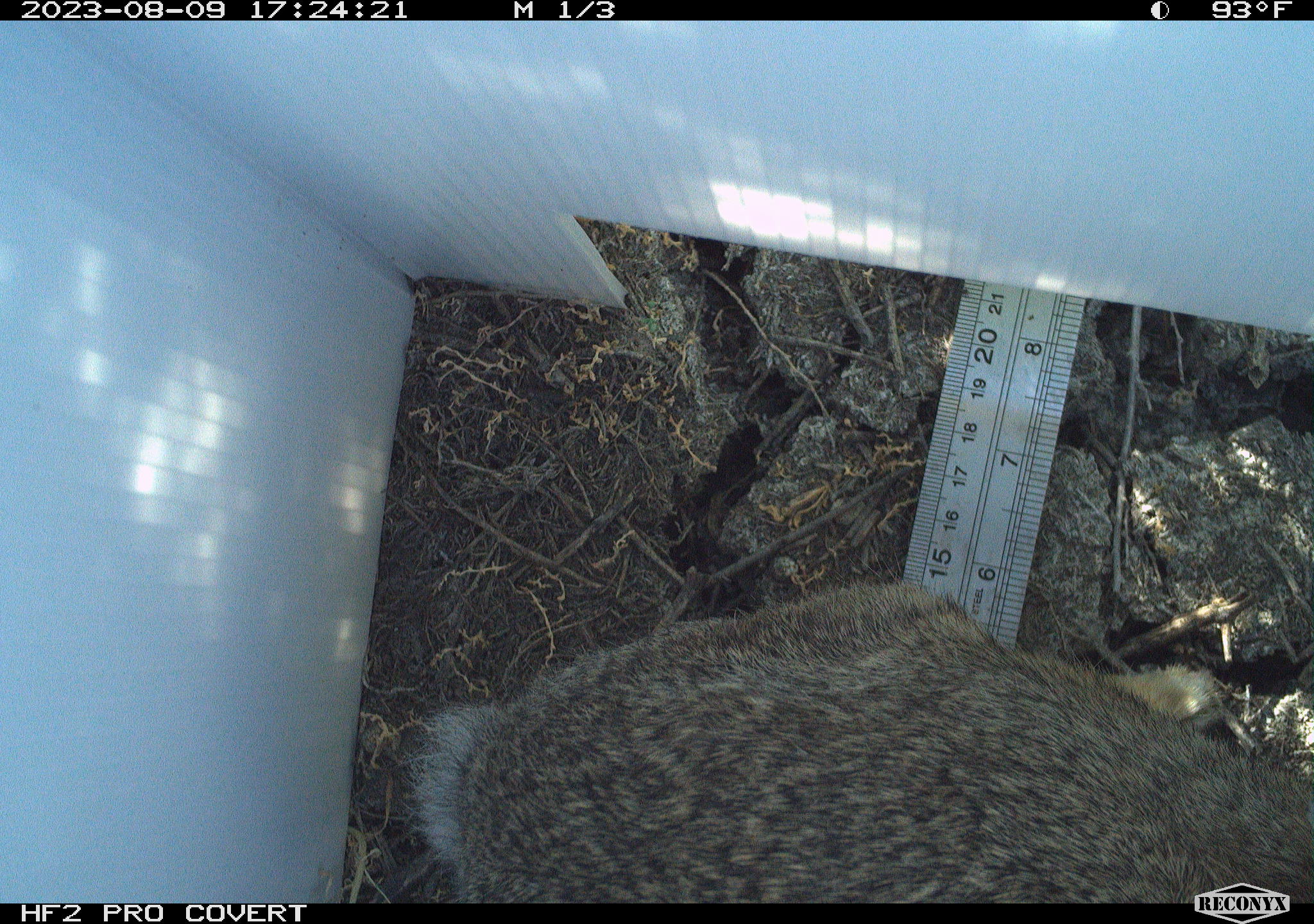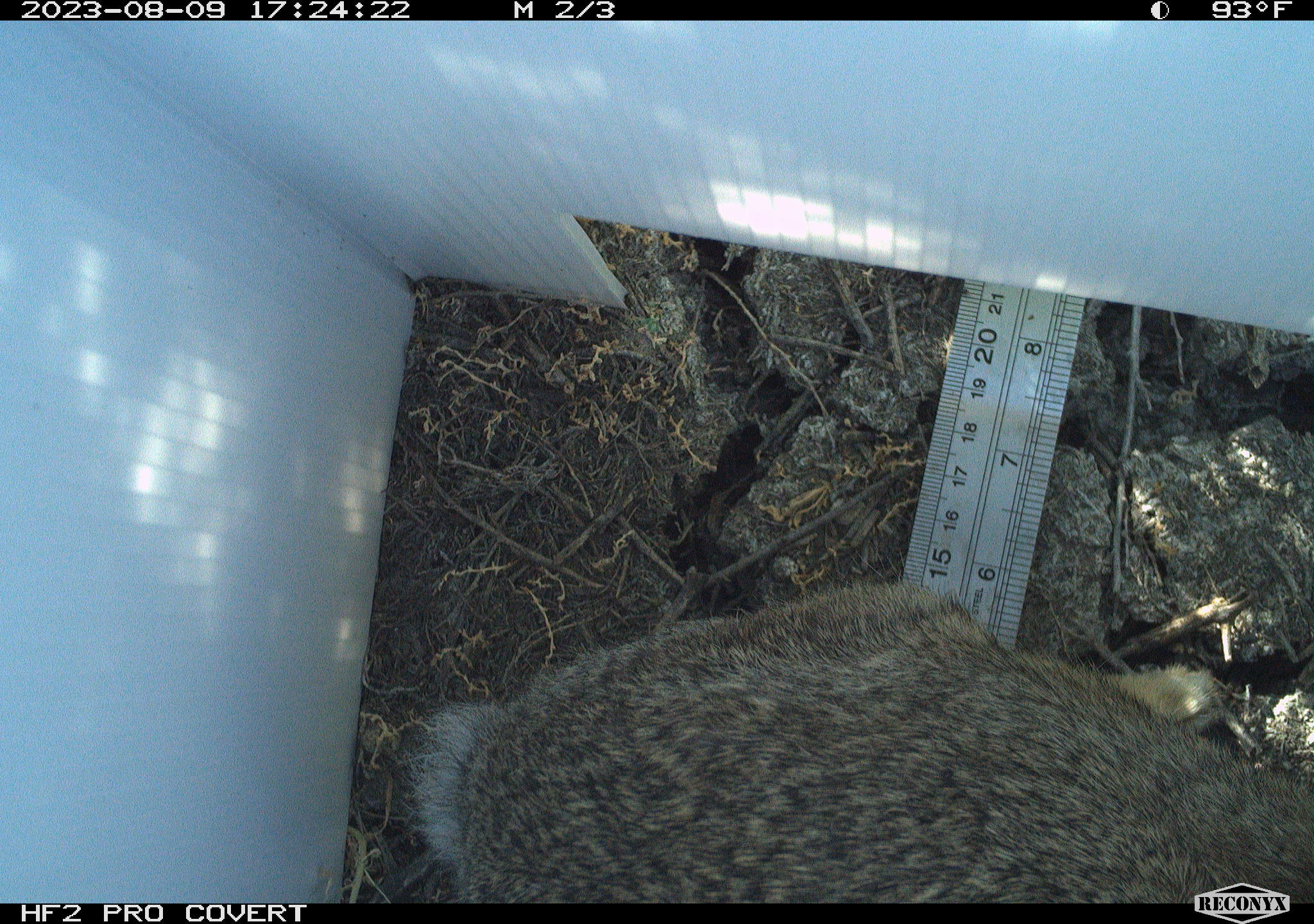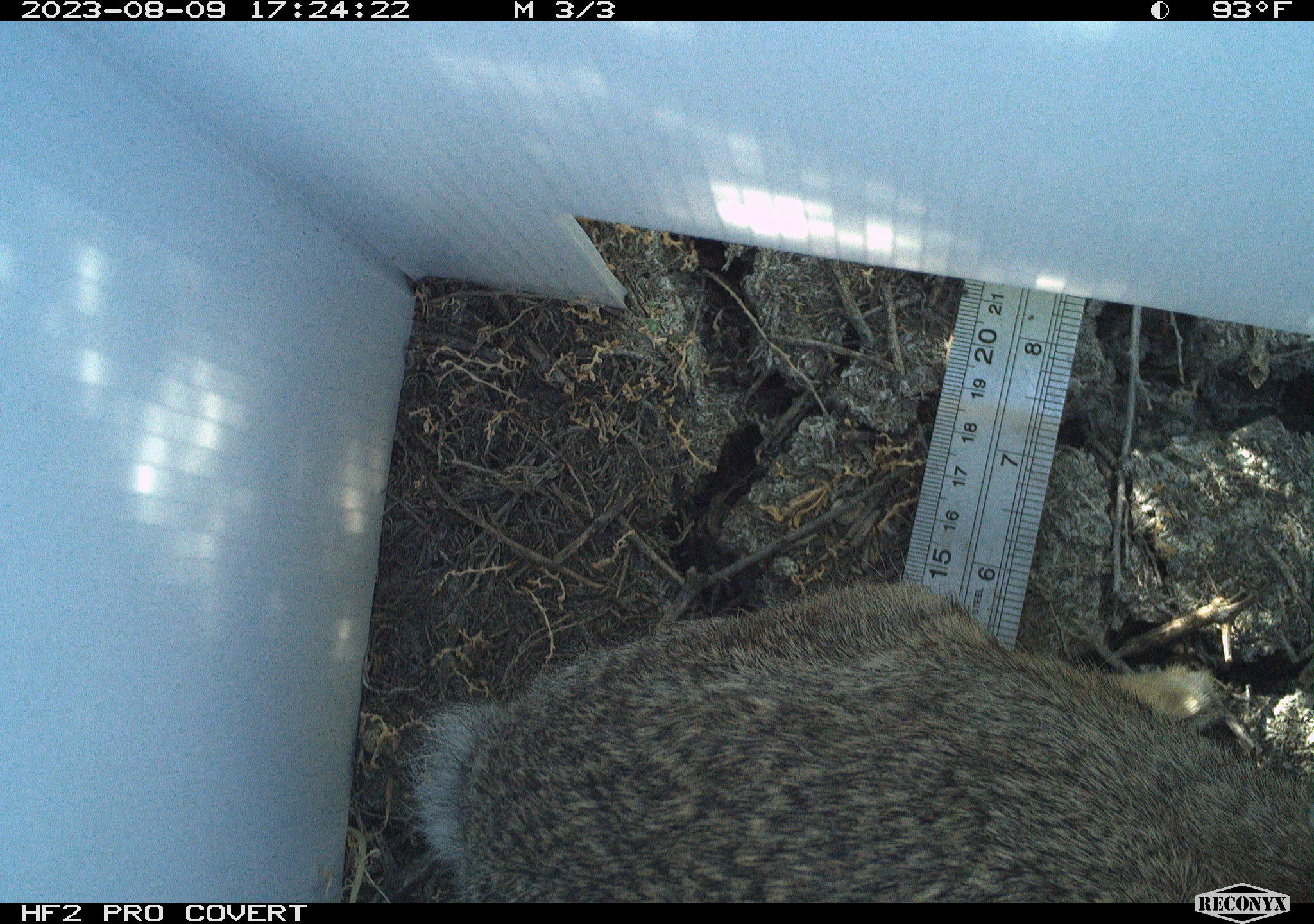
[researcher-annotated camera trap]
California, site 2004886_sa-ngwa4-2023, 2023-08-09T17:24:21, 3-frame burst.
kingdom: Animalia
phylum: Chordata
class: Mammalia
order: Lagomorpha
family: Leporidae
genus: Sylvilagus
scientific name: Sylvilagus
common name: cottontail rabbits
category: sylvilagus species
Sylvilagus species (cottontail rabbits) (Sylvilagus).